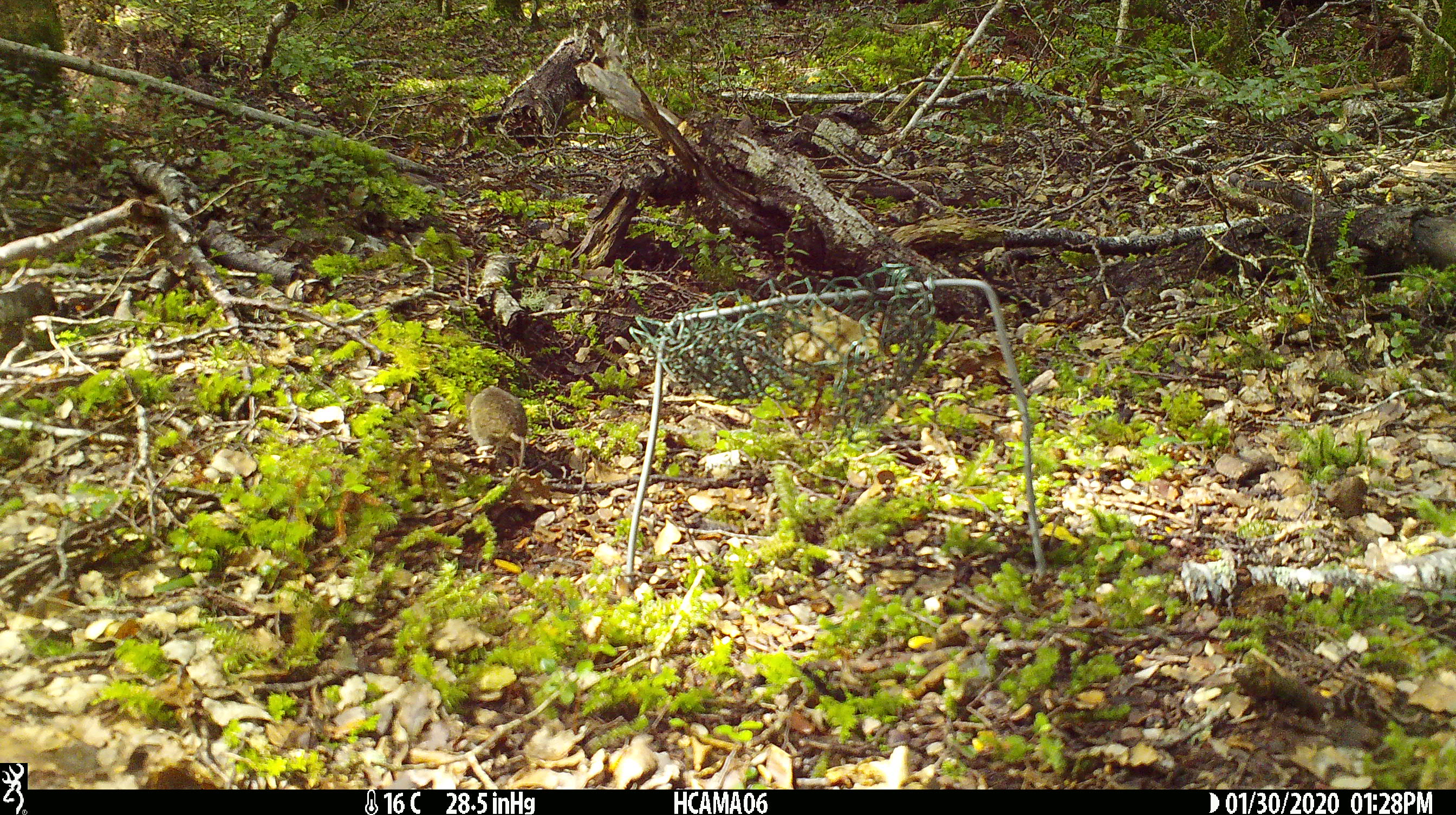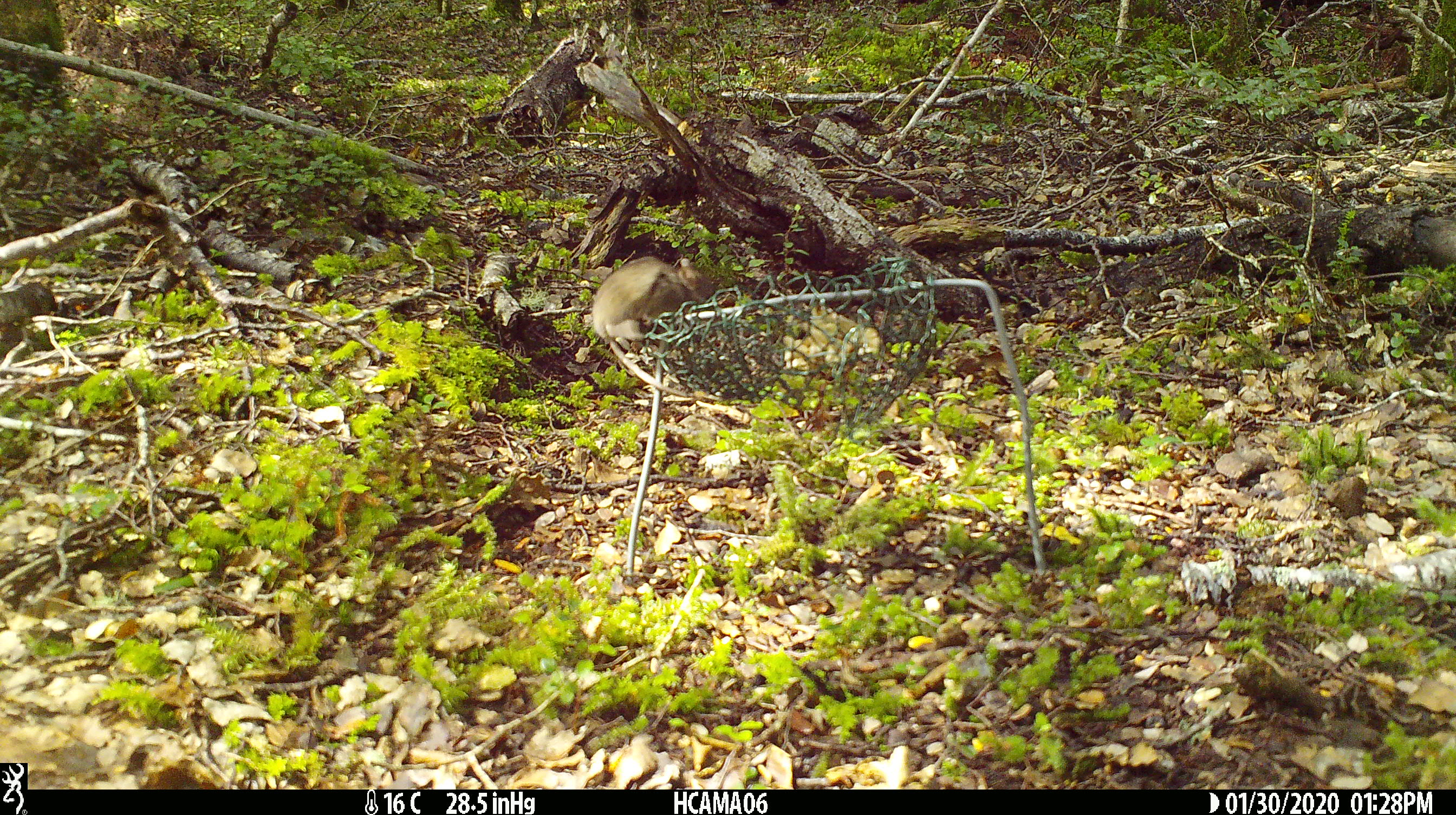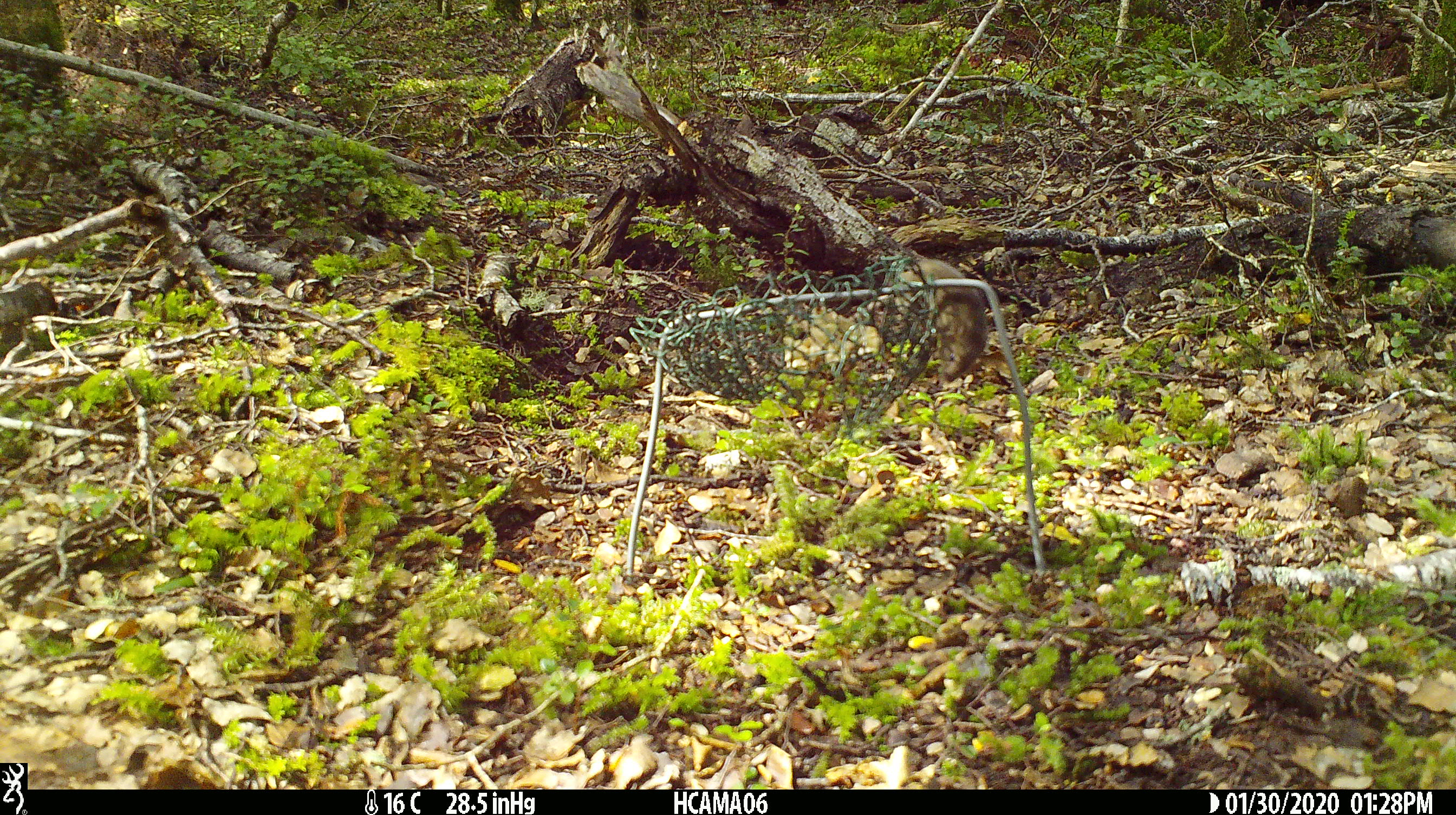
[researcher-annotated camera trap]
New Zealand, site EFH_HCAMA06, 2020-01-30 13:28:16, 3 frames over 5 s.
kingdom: Animalia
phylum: Chordata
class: Mammalia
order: Rodentia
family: Muridae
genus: Mus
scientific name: Mus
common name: mouse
Mouse (Mus).